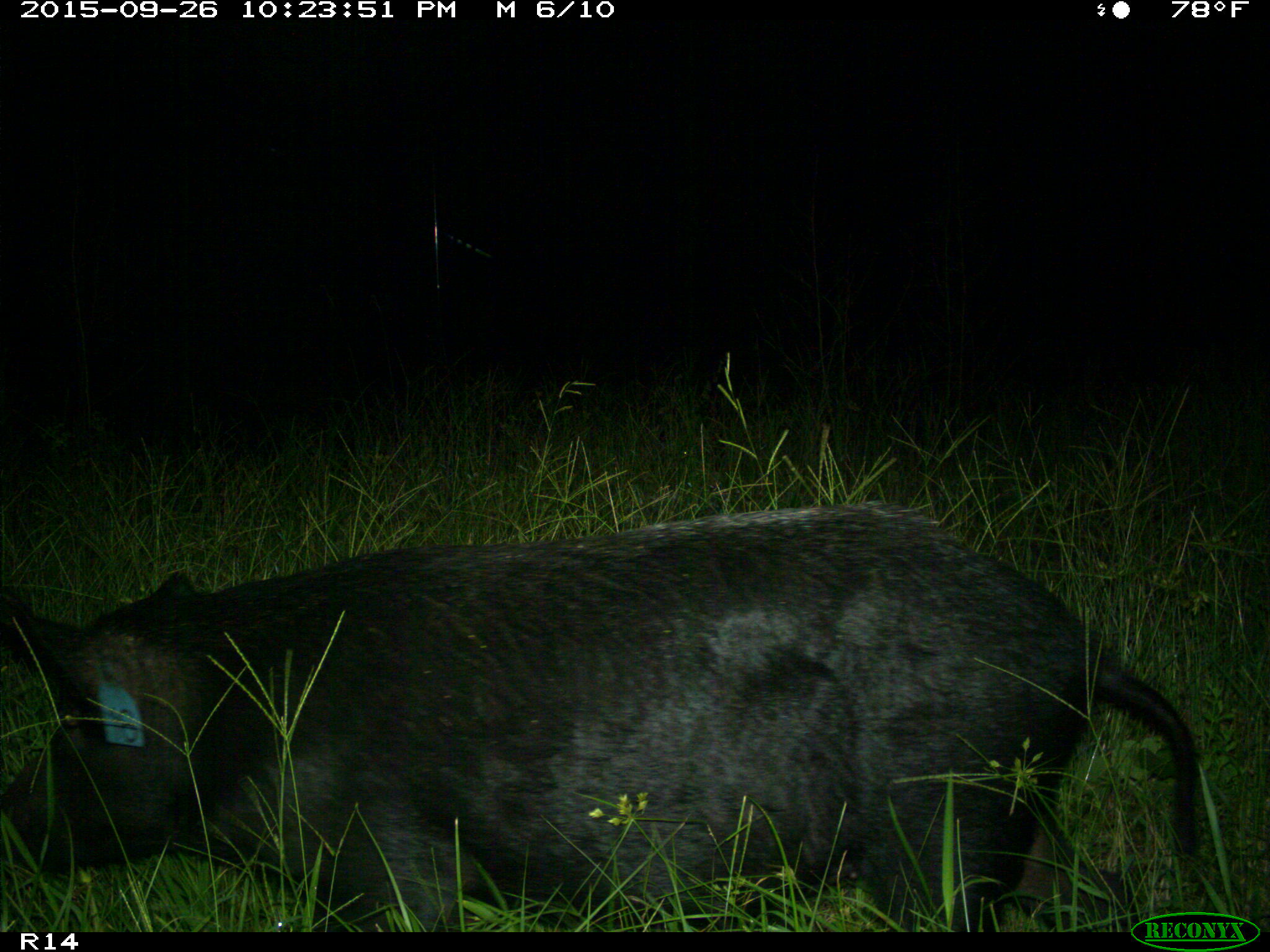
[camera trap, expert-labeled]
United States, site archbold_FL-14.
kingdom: Animalia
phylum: Chordata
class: Mammalia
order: Artiodactyla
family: Suidae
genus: Sus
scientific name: Sus scrofa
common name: wild boar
Sus scrofa (wild boar).